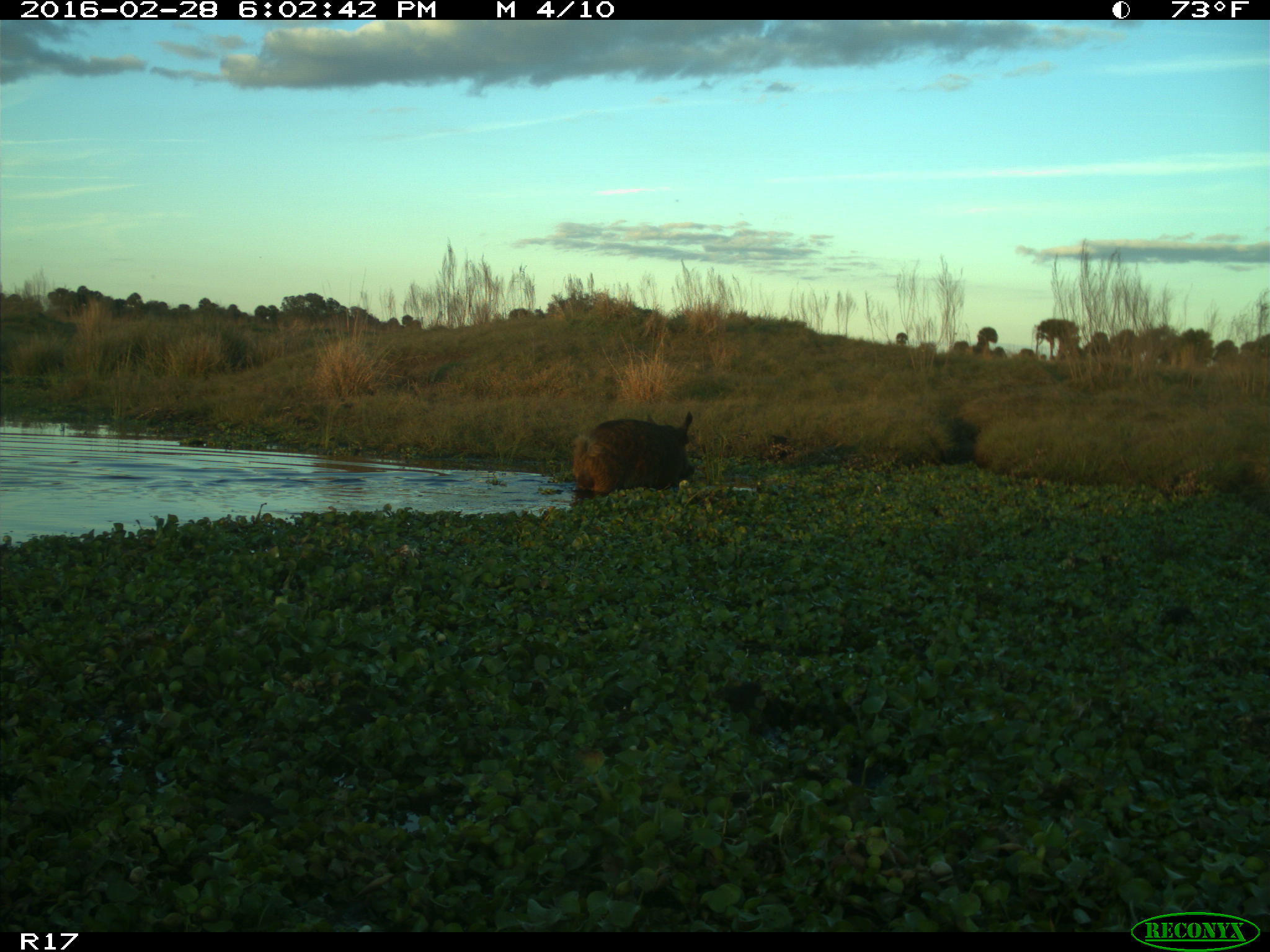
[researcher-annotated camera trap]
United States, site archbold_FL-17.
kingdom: Animalia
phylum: Chordata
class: Mammalia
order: Artiodactyla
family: Suidae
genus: Sus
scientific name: Sus scrofa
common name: wild boar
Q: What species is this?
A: Sus scrofa (wild boar).